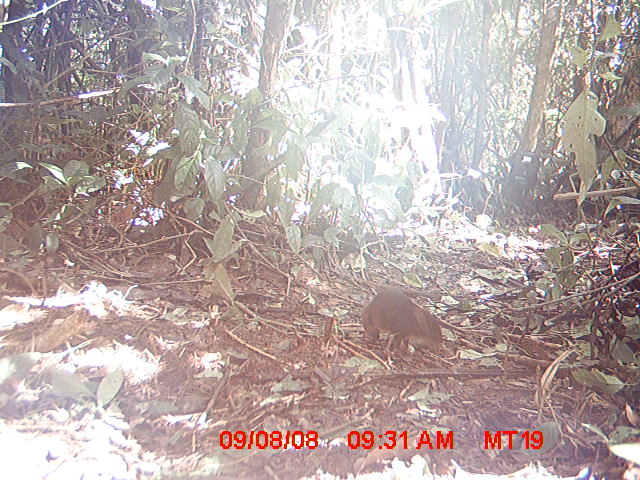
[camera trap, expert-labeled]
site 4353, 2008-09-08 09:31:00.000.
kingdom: Animalia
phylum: Chordata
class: Aves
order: Cuculiformes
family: Cuculidae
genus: Coua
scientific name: Coua serriana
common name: red-breasted coua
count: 1